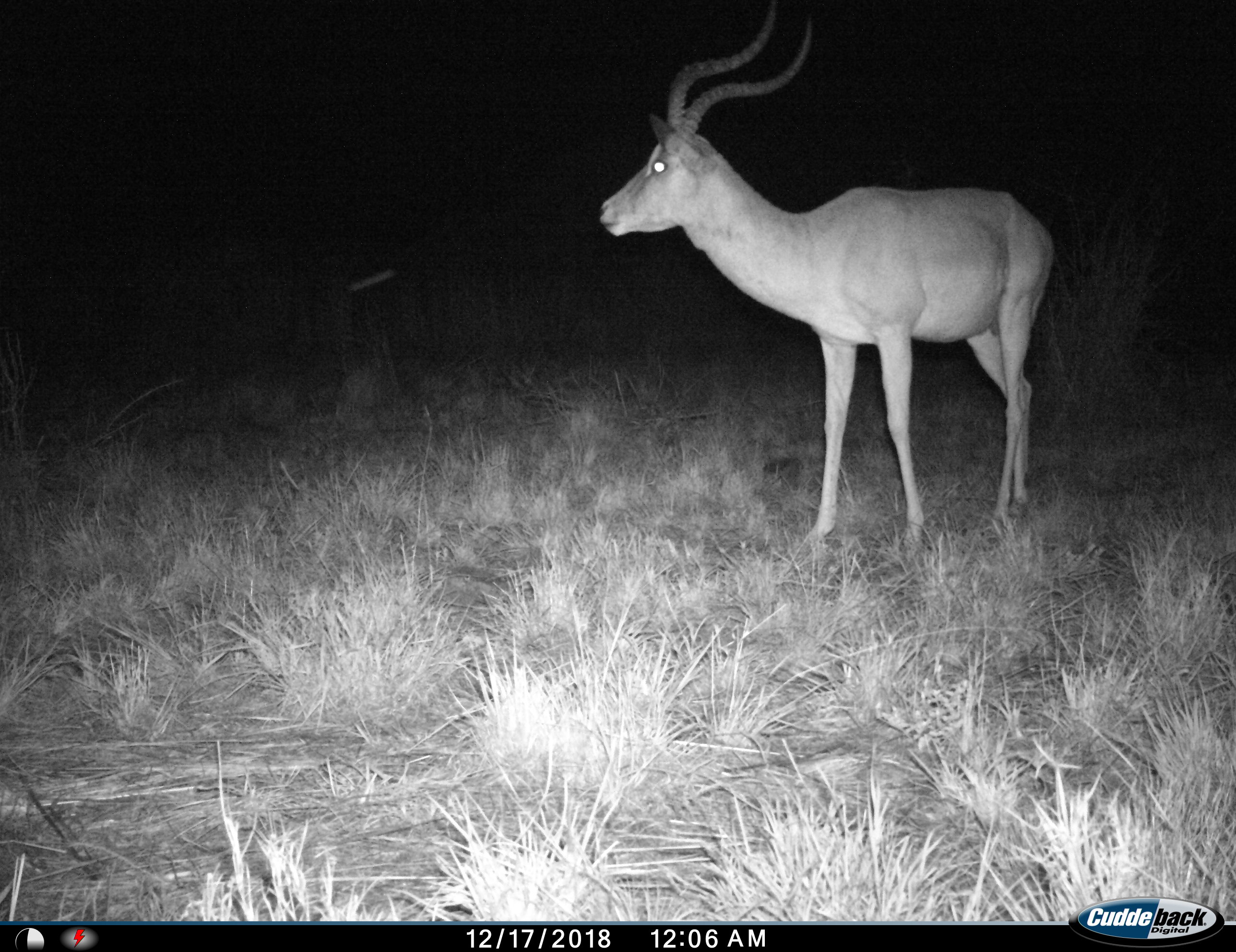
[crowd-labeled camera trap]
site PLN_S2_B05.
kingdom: Animalia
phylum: Chordata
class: Mammalia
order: Artiodactyla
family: Bovidae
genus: Aepyceros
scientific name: Aepyceros melampus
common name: impala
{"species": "impala (Aepyceros melampus)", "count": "1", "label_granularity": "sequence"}